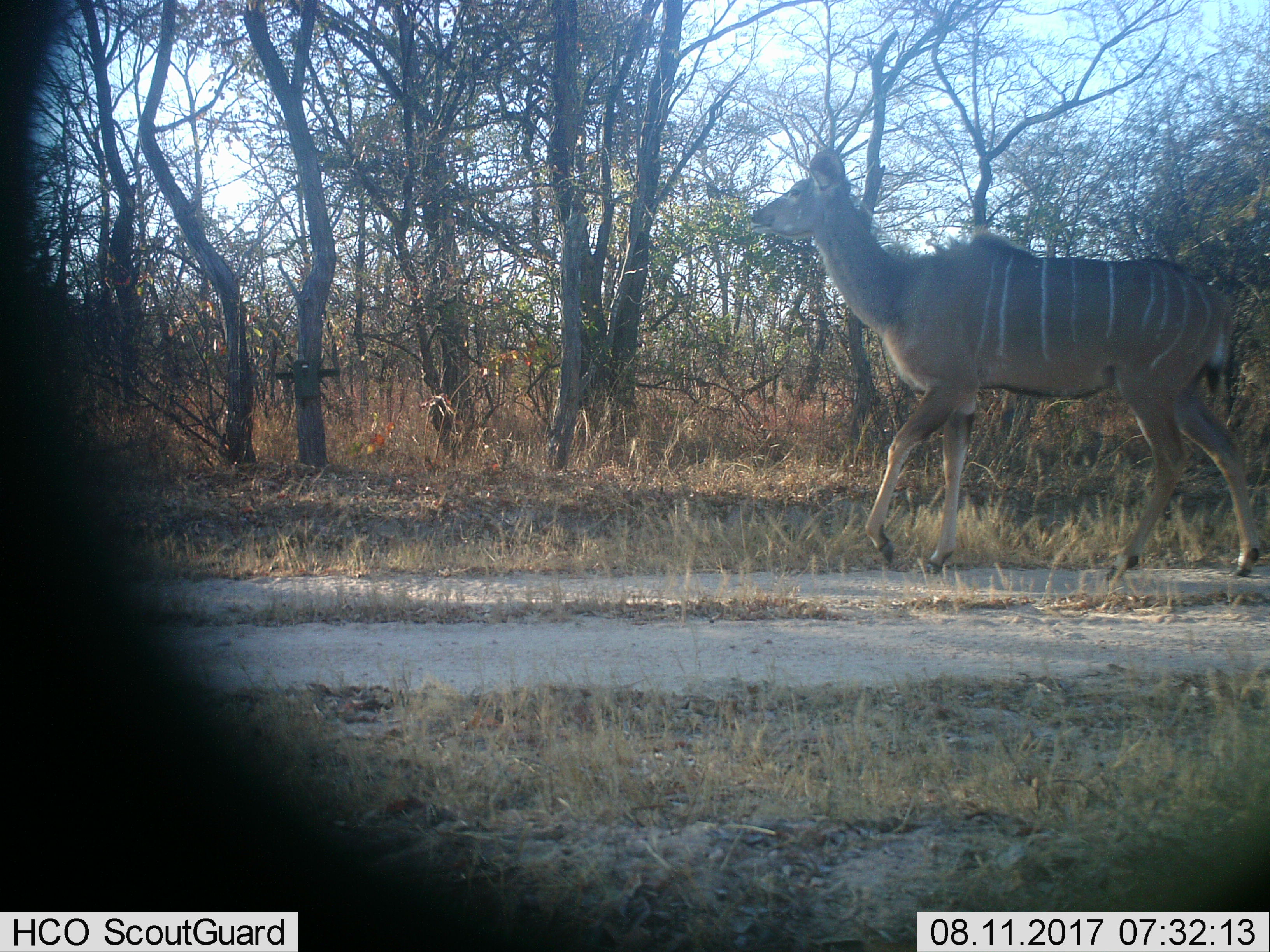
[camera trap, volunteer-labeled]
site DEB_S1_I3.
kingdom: Animalia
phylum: Chordata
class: Mammalia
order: Artiodactyla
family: Bovidae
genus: Tragelaphus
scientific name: Tragelaphus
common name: kudu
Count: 1.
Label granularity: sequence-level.